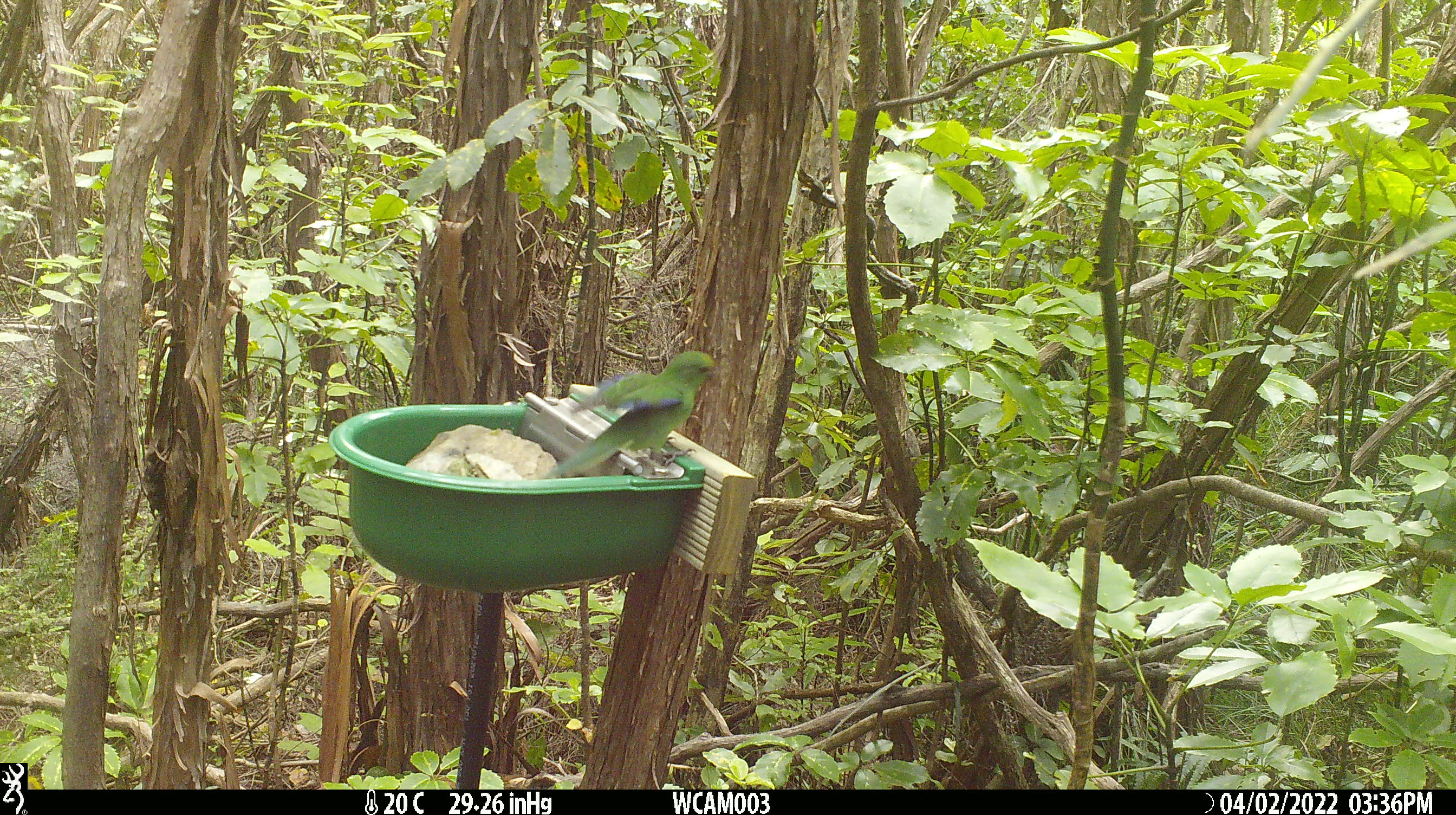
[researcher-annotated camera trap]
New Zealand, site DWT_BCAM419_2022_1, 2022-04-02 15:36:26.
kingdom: Animalia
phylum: Chordata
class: Aves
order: Psittaciformes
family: Psittaculidae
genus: Cyanoramphus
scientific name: Cyanoramphus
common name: parakeet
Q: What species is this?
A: Parakeet (Cyanoramphus).